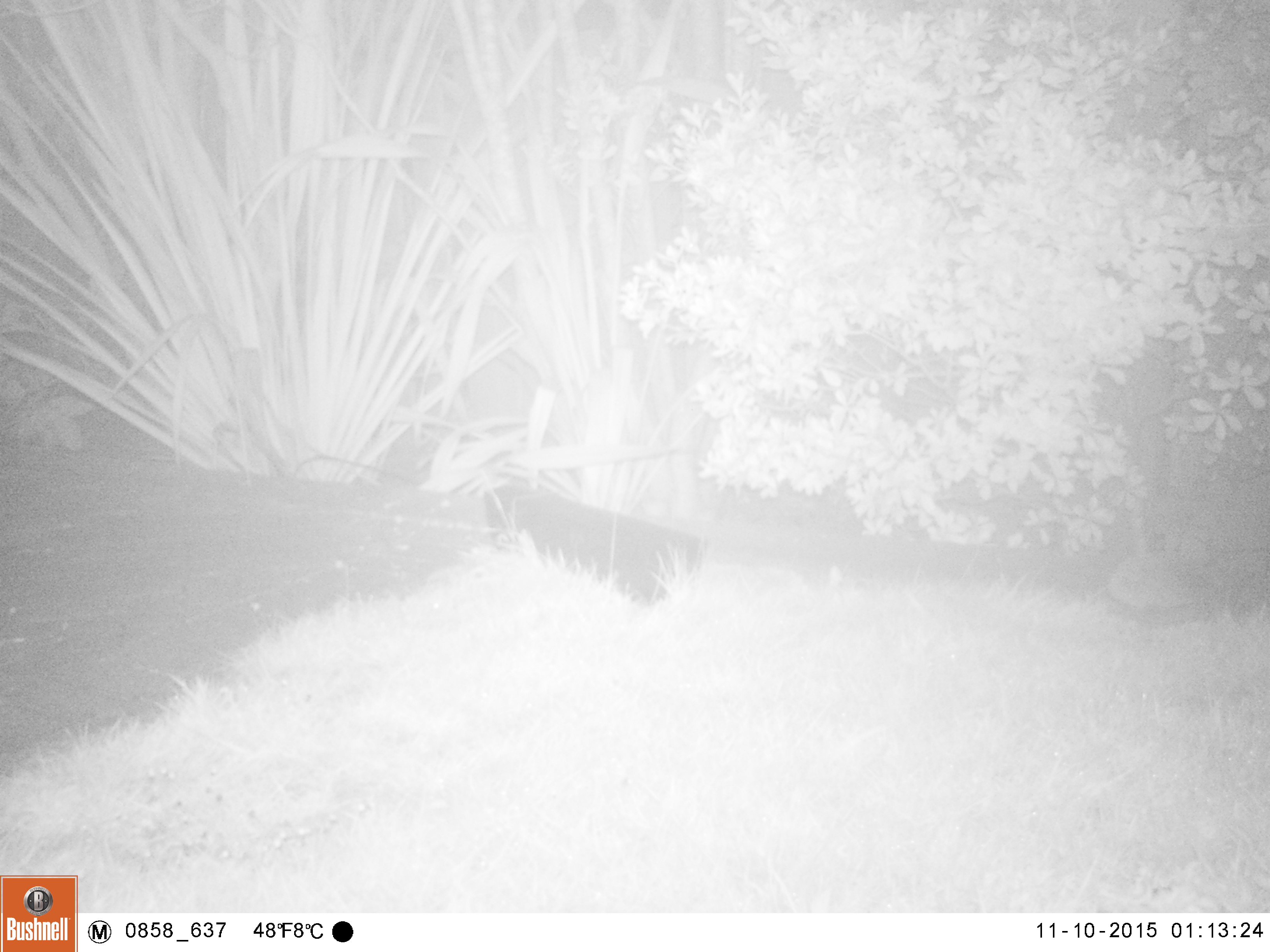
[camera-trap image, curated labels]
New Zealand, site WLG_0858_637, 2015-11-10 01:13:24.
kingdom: Animalia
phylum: Chordata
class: Mammalia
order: Eulipotyphla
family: Erinaceidae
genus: Erinaceus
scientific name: Erinaceus europaeus europaeus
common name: european hedgehog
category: hedgehog